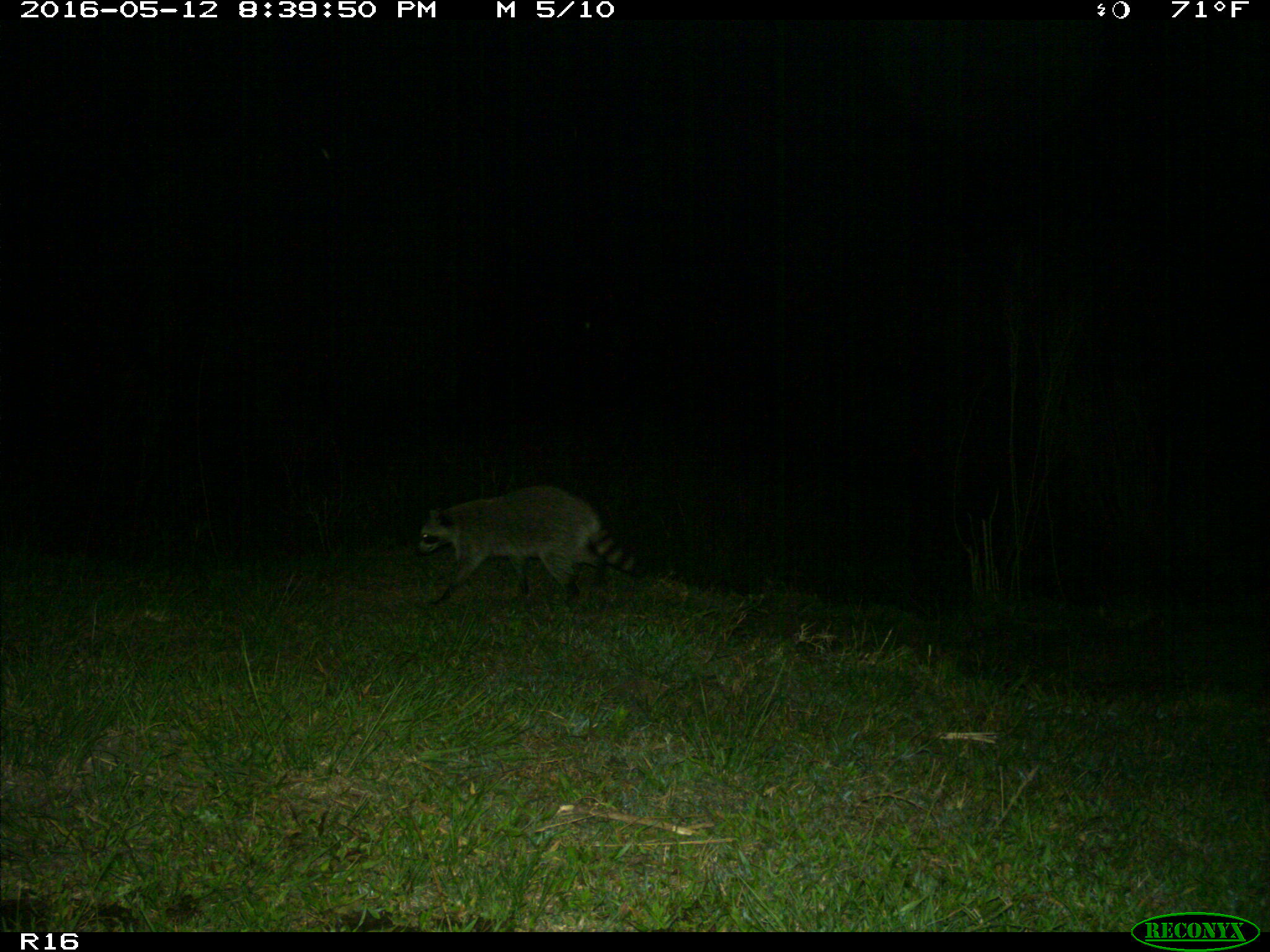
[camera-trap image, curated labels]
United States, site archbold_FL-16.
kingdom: Animalia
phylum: Chordata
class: Mammalia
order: Carnivora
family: Procyonidae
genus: Procyon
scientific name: Procyon lotor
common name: common raccoon